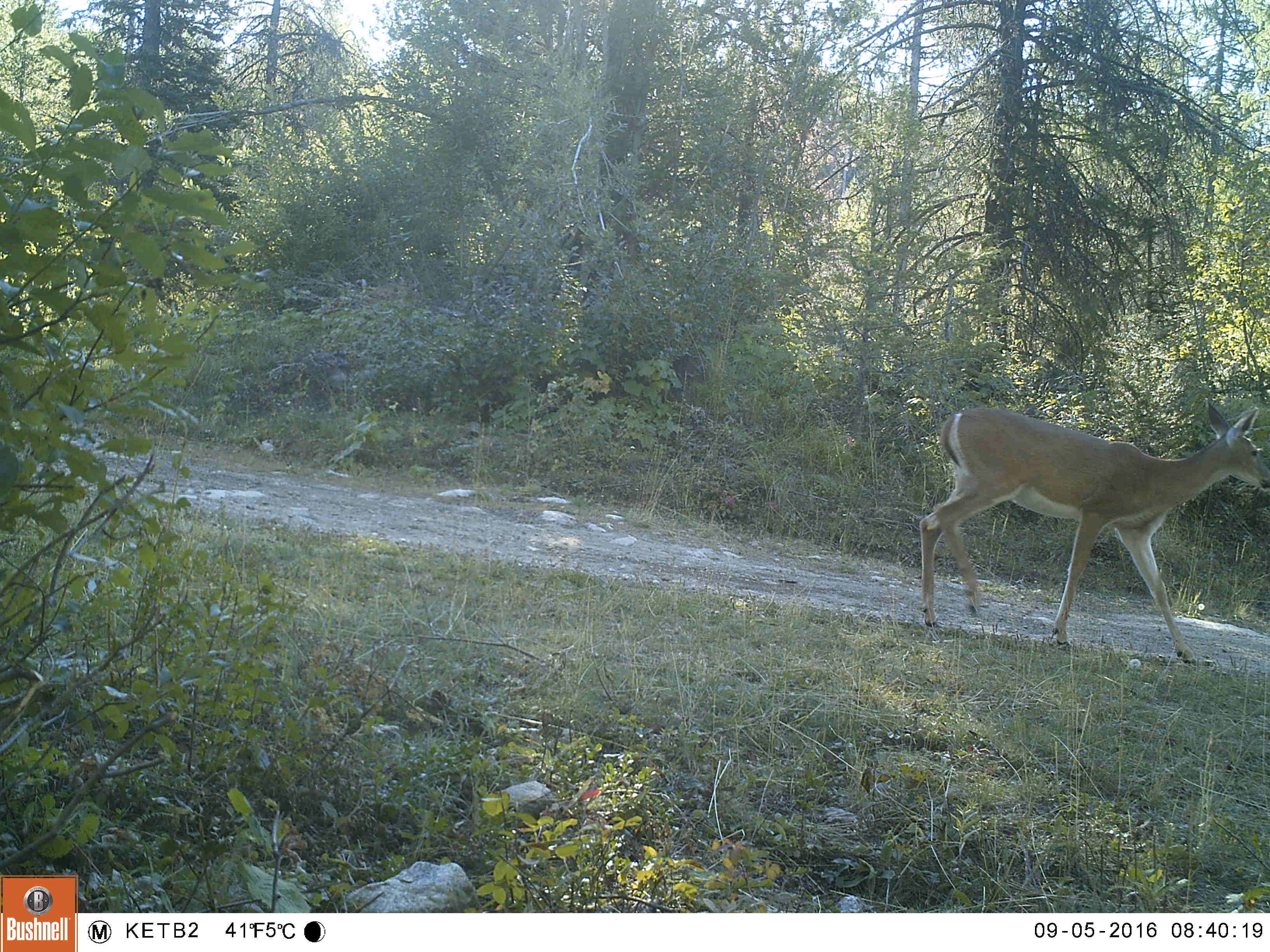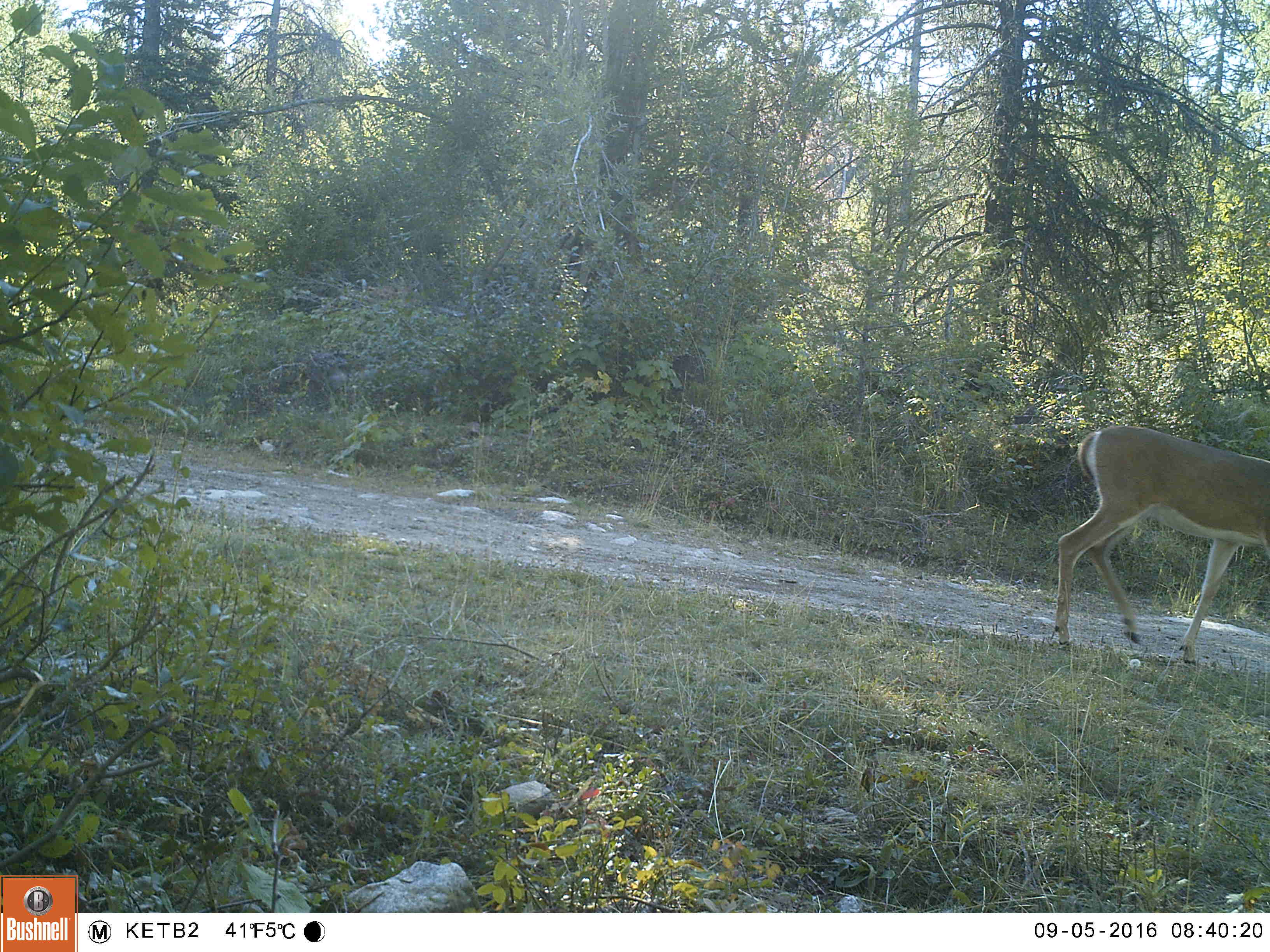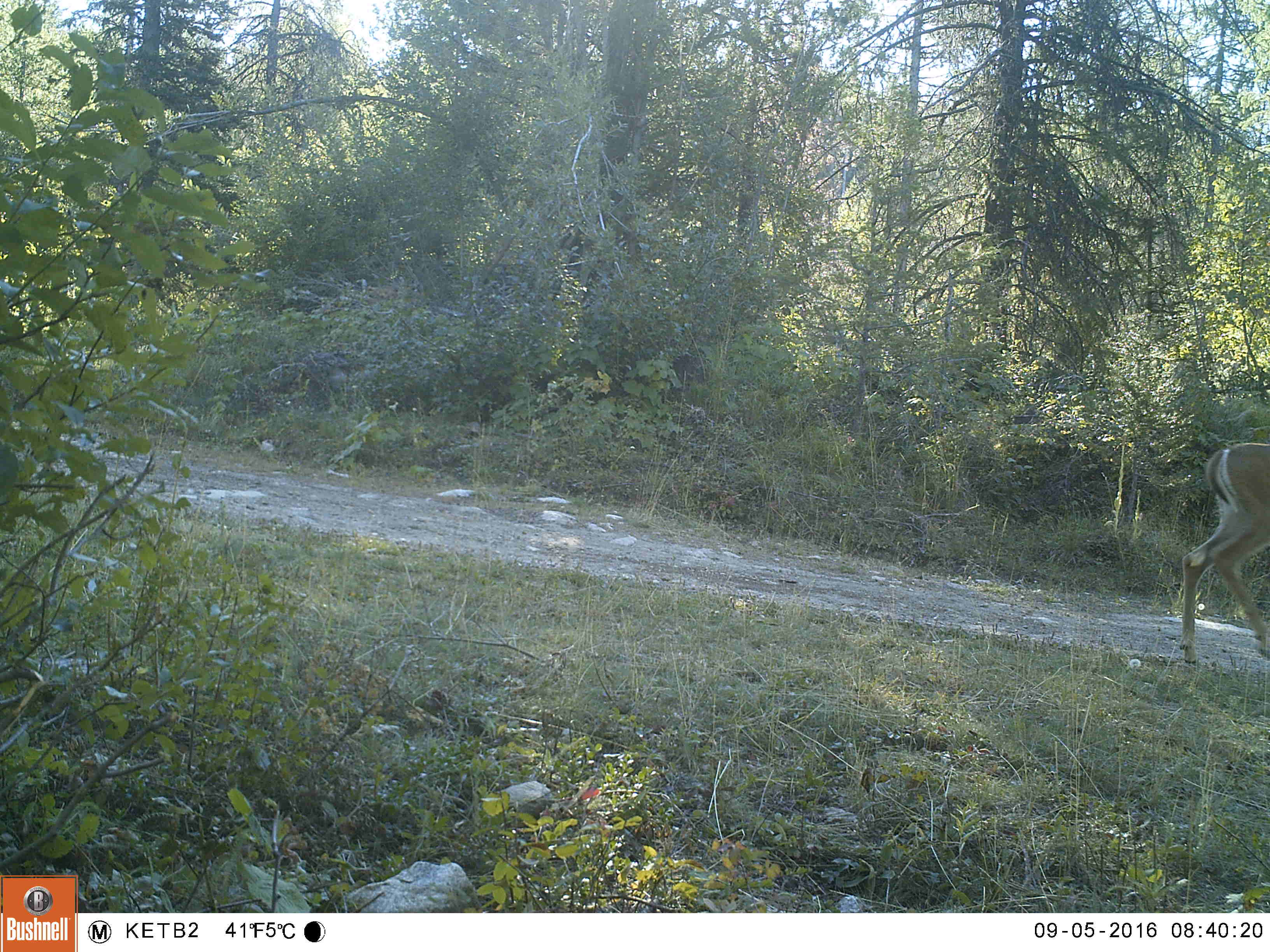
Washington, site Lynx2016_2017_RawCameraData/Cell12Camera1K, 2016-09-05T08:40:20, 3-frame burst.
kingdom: Animalia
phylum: Chordata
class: Mammalia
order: Artiodactyla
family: Cervidae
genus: Odocoileus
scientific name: Odocoileus virginianus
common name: white-tailed deer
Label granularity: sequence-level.